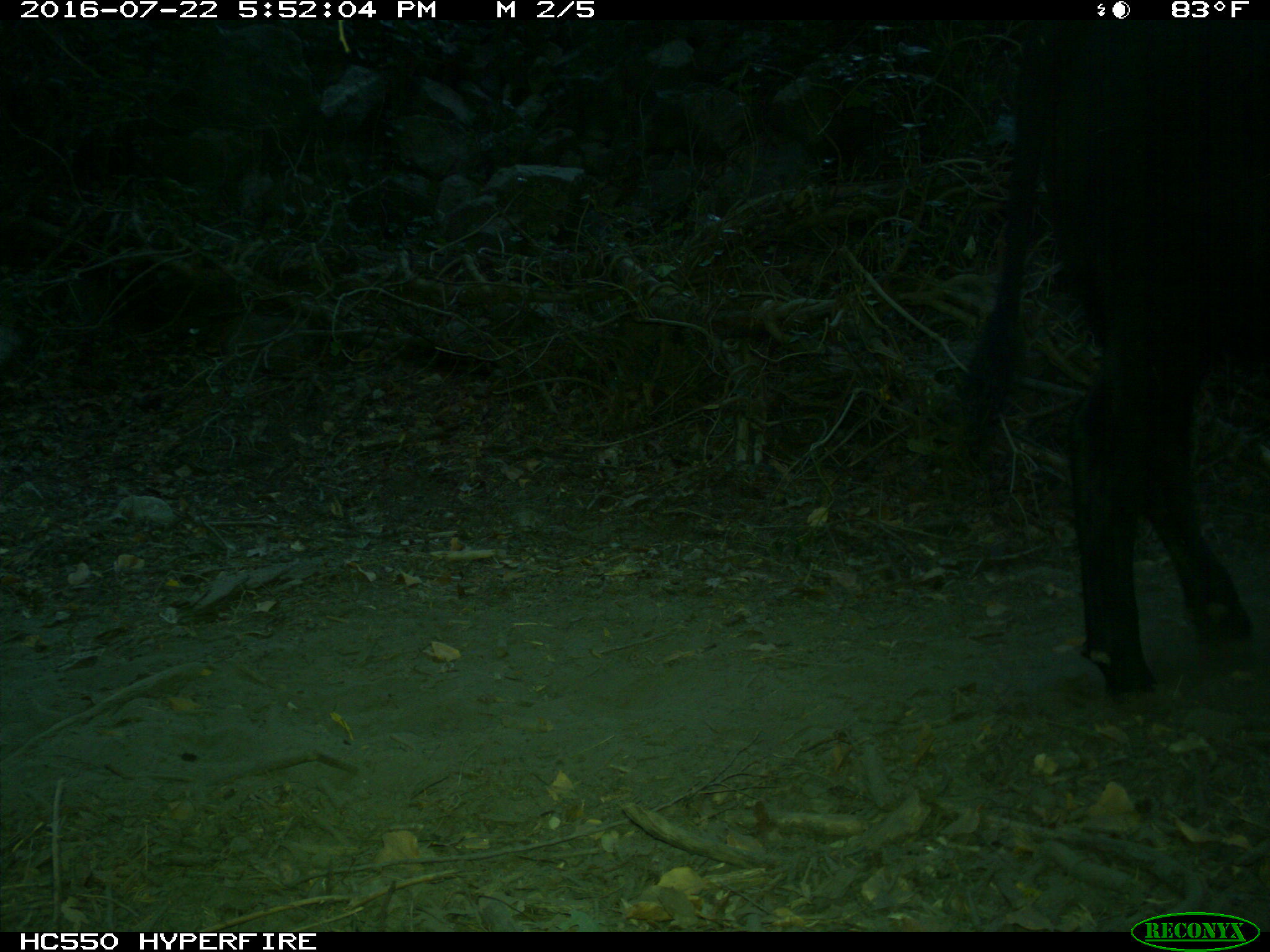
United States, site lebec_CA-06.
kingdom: Animalia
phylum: Chordata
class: Mammalia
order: Artiodactyla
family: Bovidae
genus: Bos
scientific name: Bos taurus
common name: domestic cow